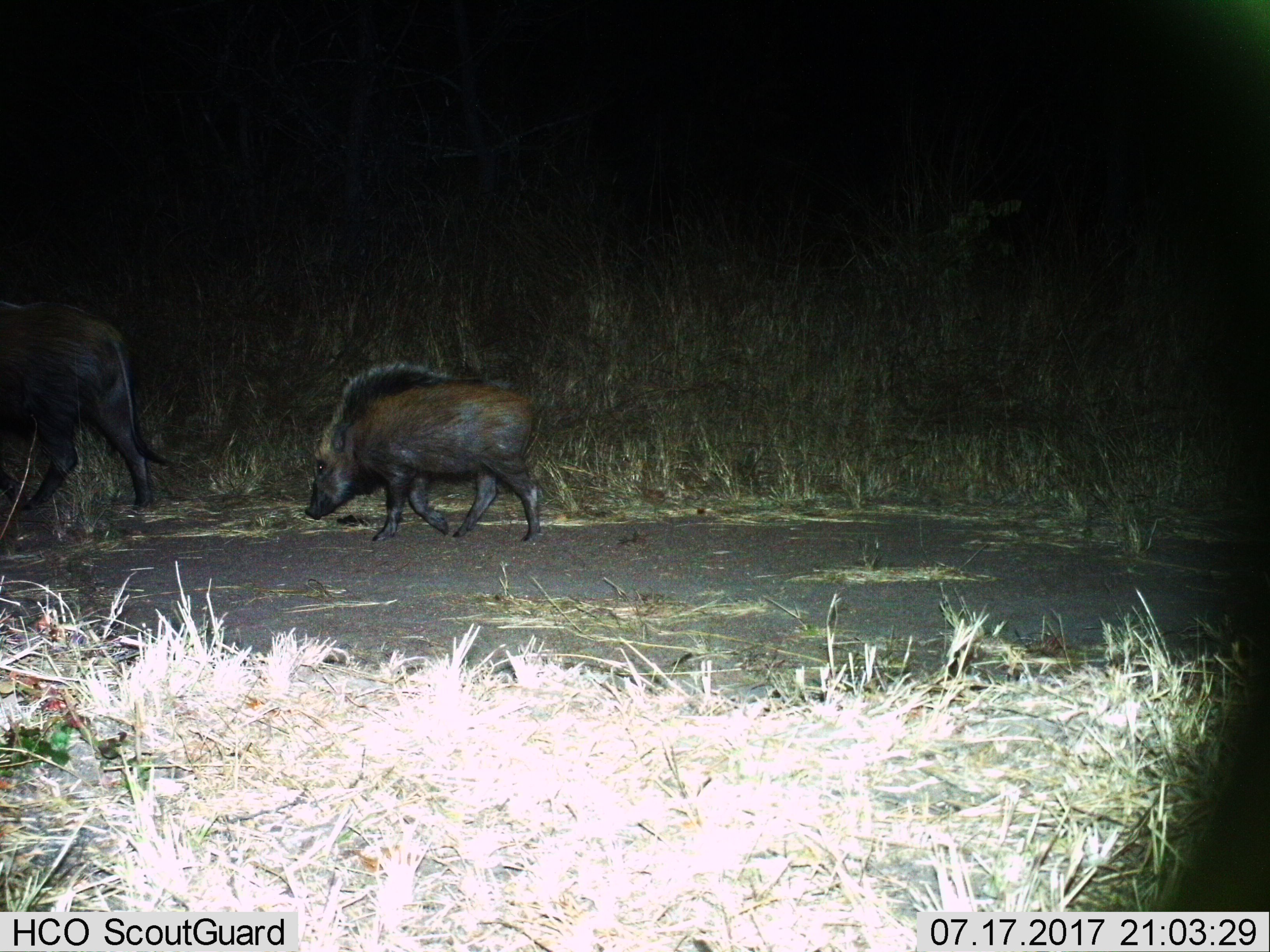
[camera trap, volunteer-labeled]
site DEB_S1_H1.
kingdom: Animalia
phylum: Chordata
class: Mammalia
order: Artiodactyla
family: Suidae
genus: Potamochoerus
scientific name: Potamochoerus larvatus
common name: bushpig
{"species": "bushpig (Potamochoerus larvatus)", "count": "2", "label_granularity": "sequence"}